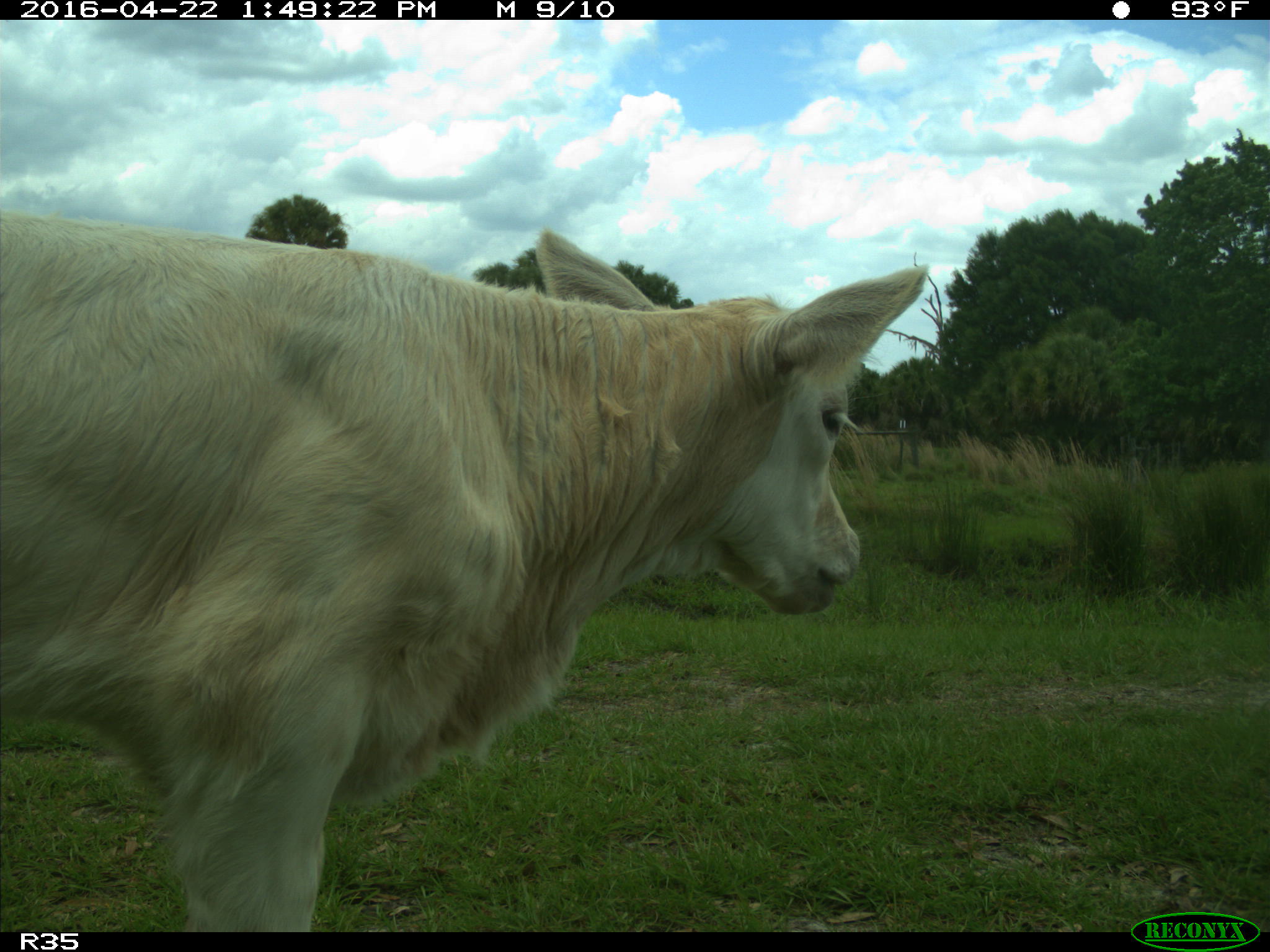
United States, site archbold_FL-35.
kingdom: Animalia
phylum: Chordata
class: Mammalia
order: Artiodactyla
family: Bovidae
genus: Bos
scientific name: Bos taurus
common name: domestic cow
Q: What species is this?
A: Bos taurus (domestic cow).